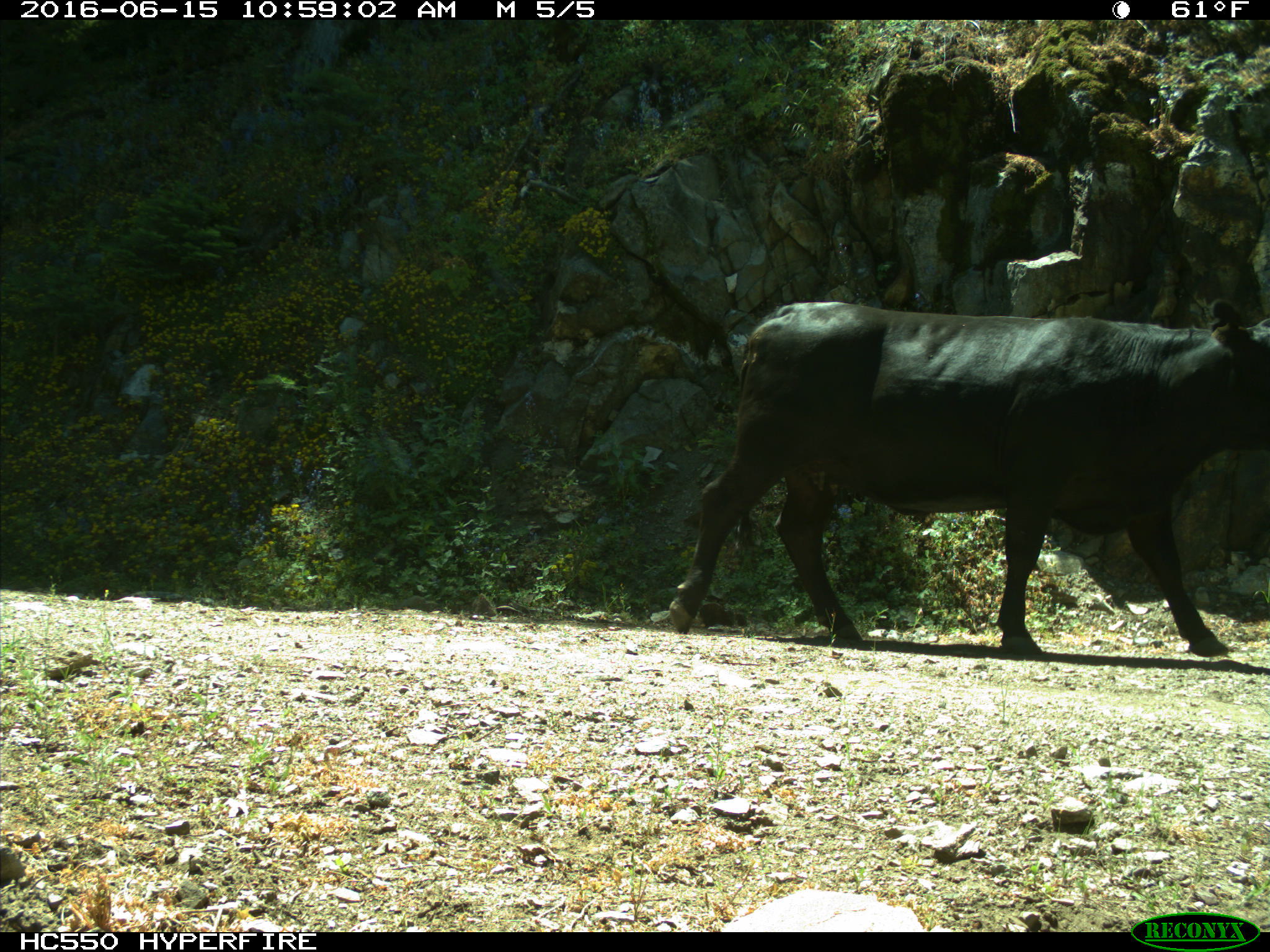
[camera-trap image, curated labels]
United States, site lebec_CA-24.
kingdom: Animalia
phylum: Chordata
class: Mammalia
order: Artiodactyla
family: Bovidae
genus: Bos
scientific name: Bos taurus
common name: domestic cow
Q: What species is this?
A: Bos taurus (domestic cow).